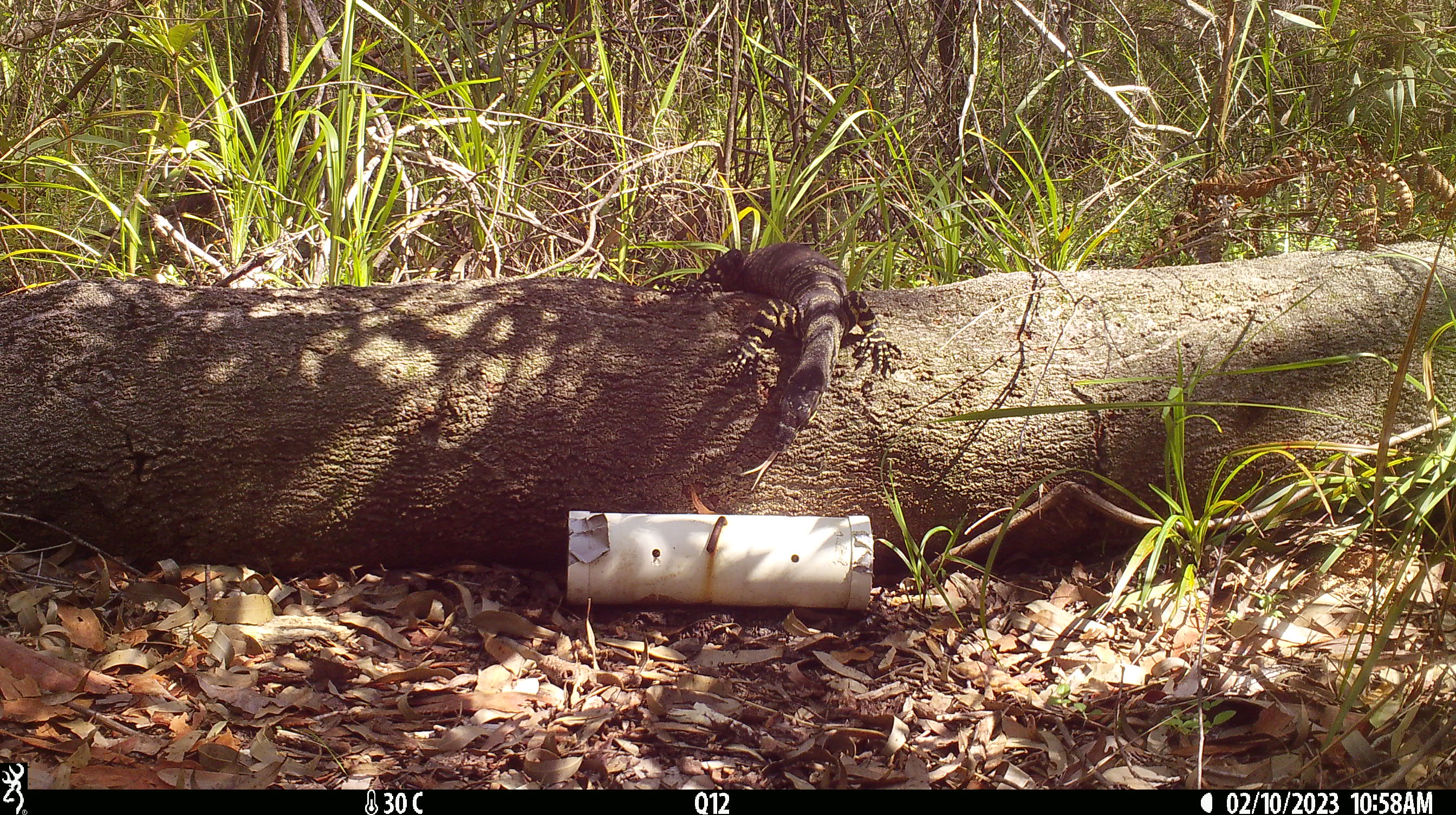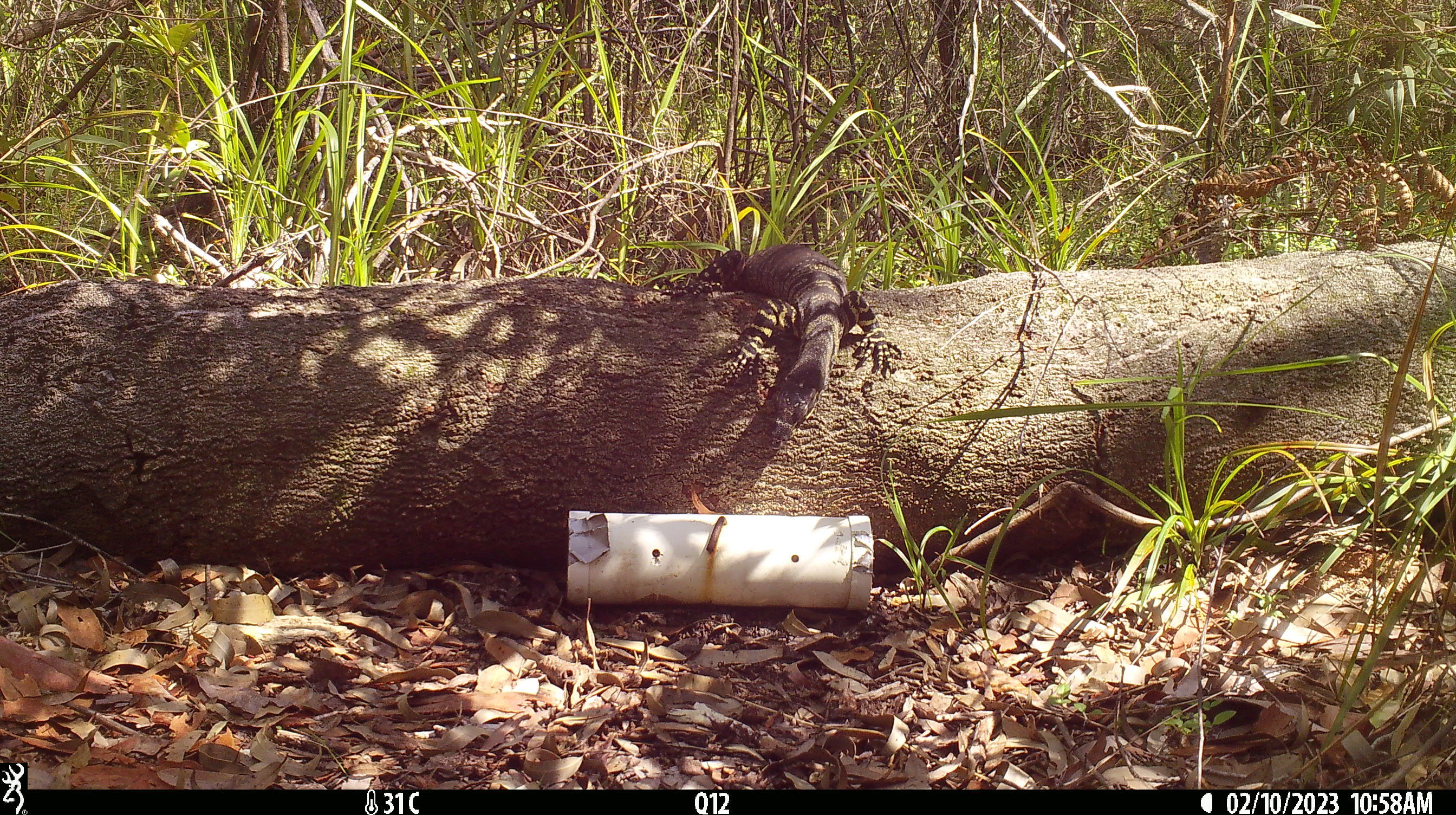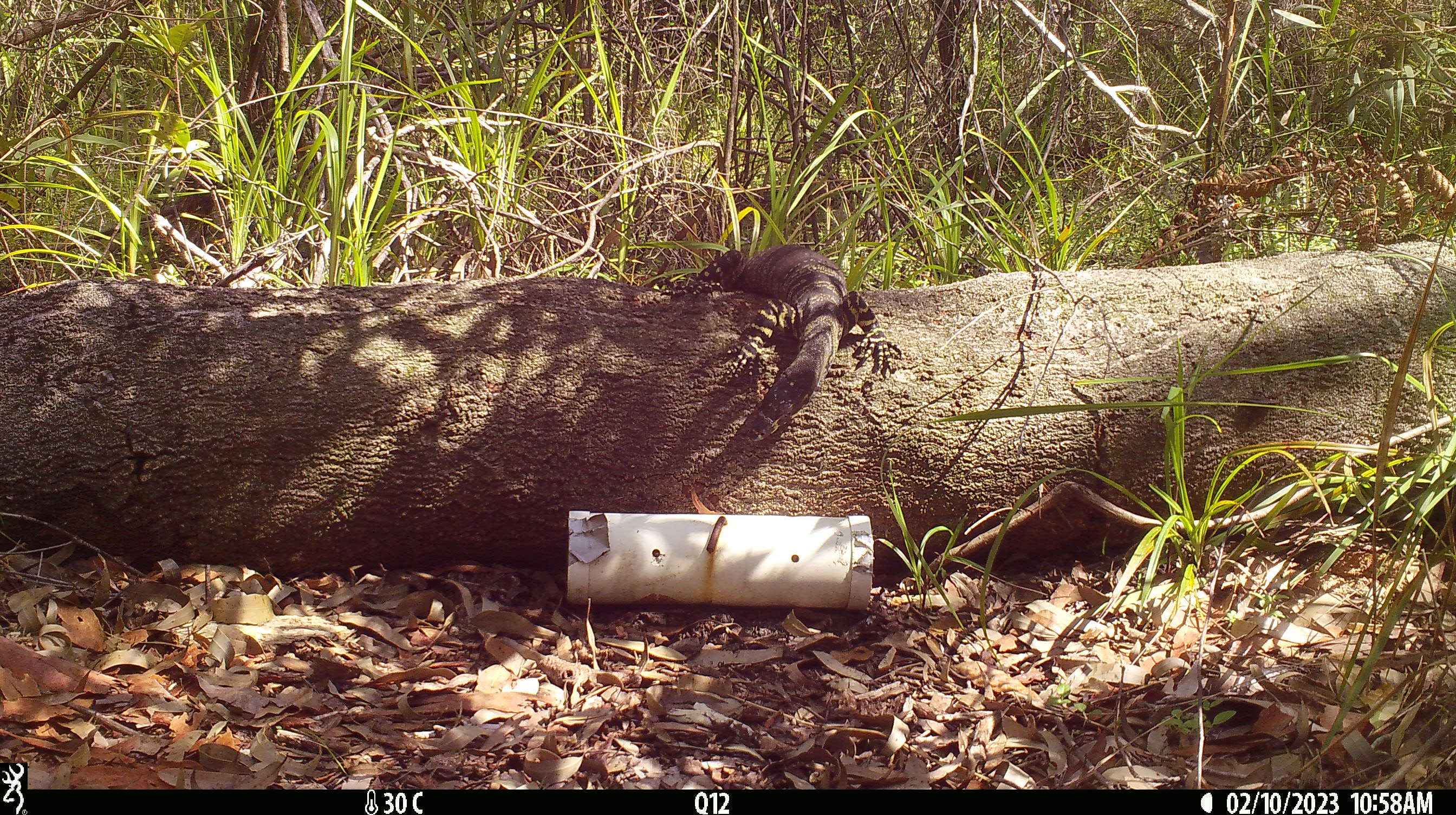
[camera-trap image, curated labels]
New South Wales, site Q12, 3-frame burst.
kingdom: Animalia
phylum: Chordata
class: Reptilia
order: Squamata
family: Varanidae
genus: Varanus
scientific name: Varanus varius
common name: lace monitor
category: goanna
Goanna (lace monitor) (Varanus varius).